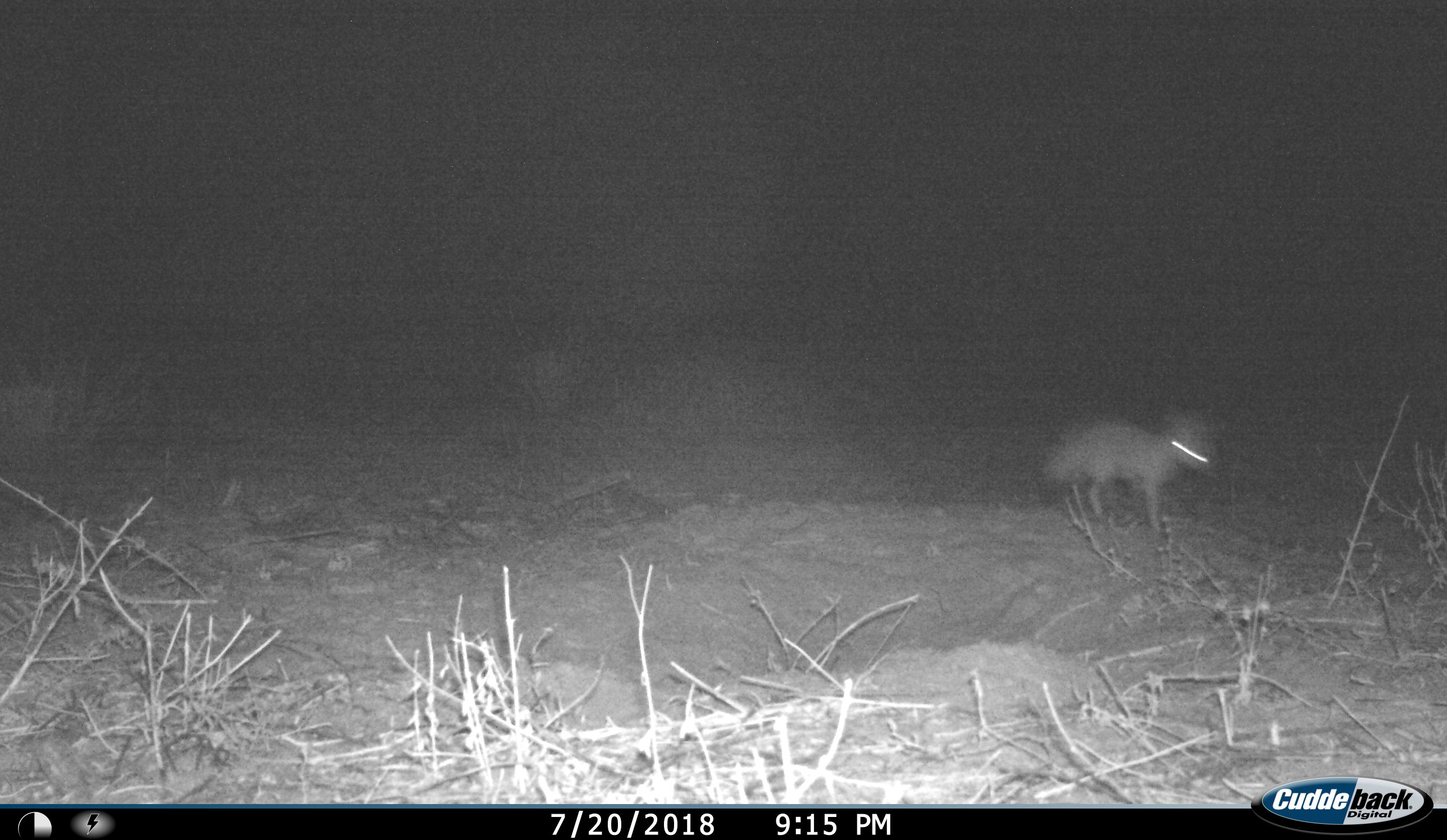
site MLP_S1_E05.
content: unidentified animal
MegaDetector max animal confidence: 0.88